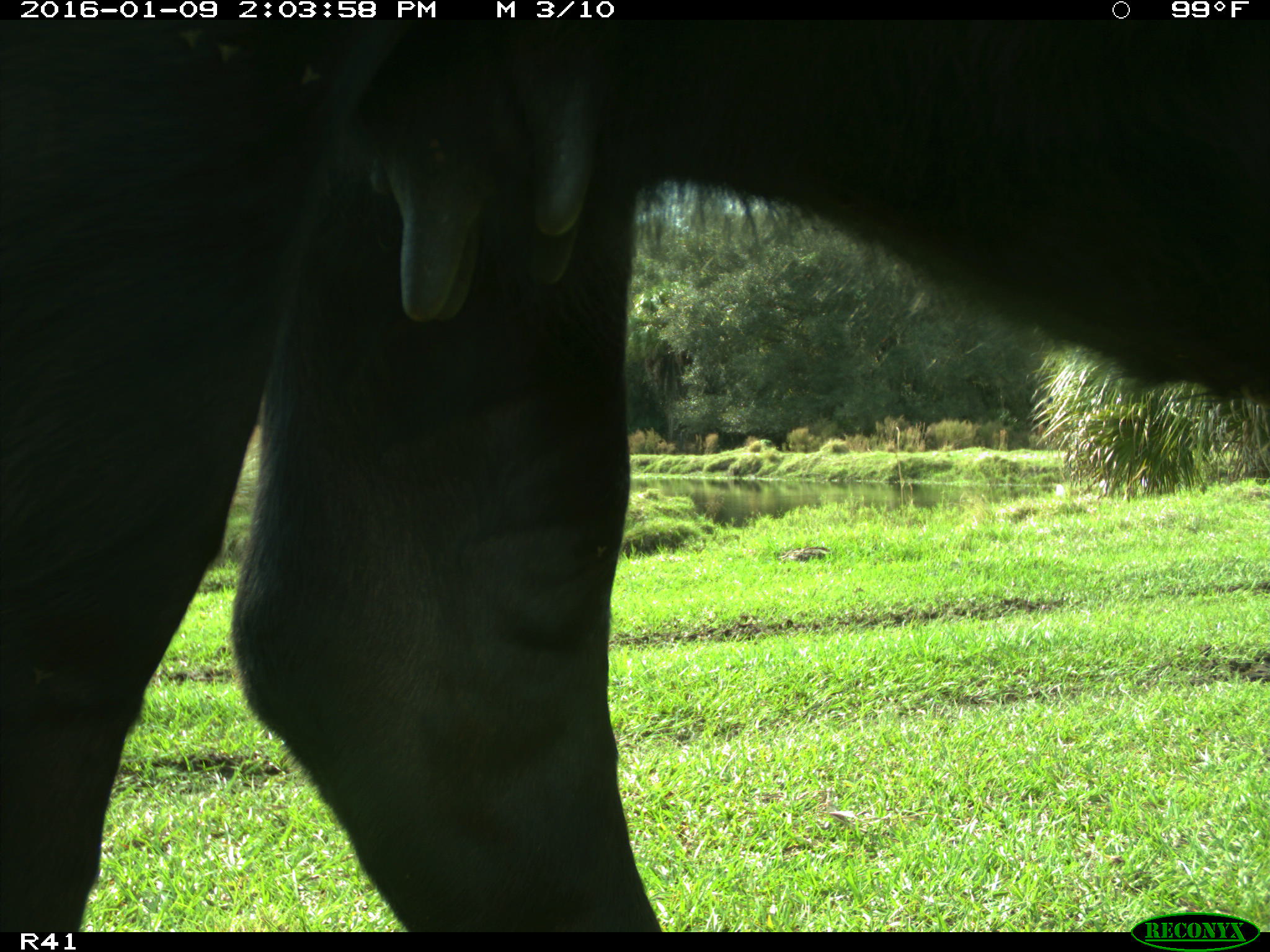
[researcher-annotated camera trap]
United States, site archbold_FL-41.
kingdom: Animalia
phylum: Chordata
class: Mammalia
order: Artiodactyla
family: Bovidae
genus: Bos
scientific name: Bos taurus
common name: domestic cow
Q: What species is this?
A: Bos taurus (domestic cow).